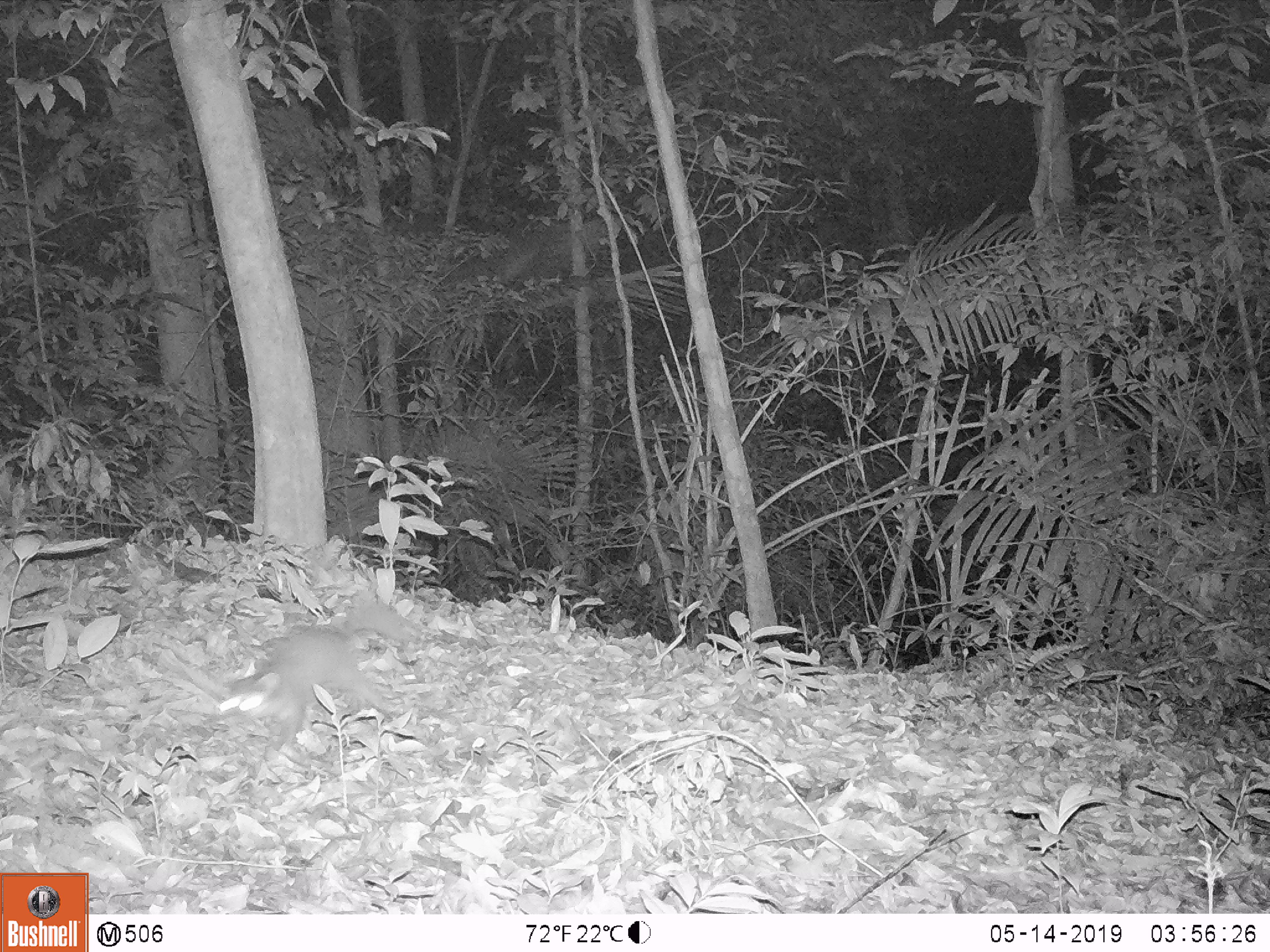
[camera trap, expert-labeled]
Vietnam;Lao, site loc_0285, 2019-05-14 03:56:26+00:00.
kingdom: Animalia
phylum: Chordata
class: Mammalia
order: Carnivora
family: Mustelidae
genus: Melogale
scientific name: Melogale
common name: ferret badger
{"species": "ferret badger (Melogale)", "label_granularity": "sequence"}